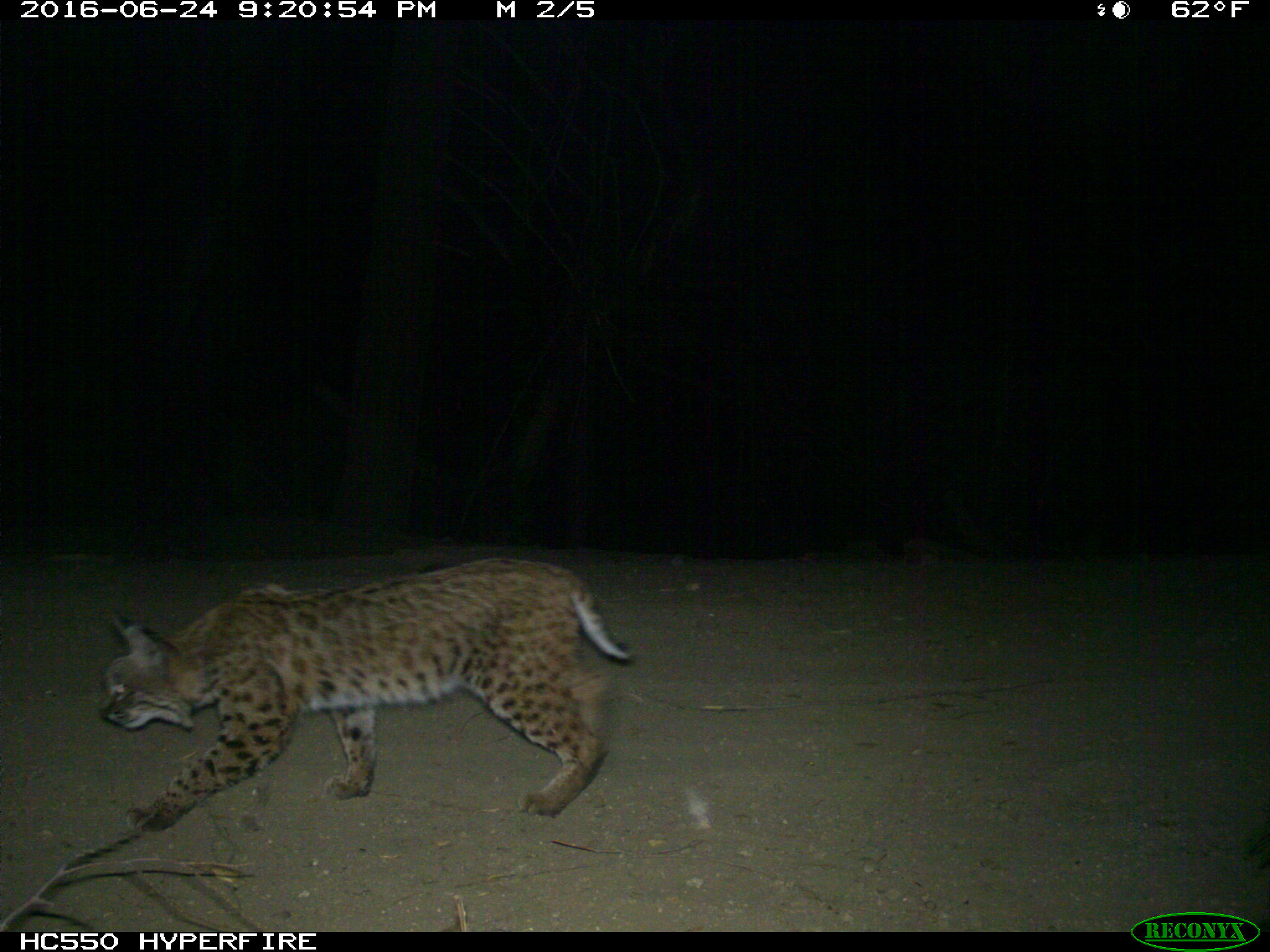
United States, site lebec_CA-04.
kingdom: Animalia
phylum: Chordata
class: Mammalia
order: Carnivora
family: Felidae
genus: Lynx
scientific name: Lynx rufus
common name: bobcat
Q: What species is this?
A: Lynx rufus (bobcat).